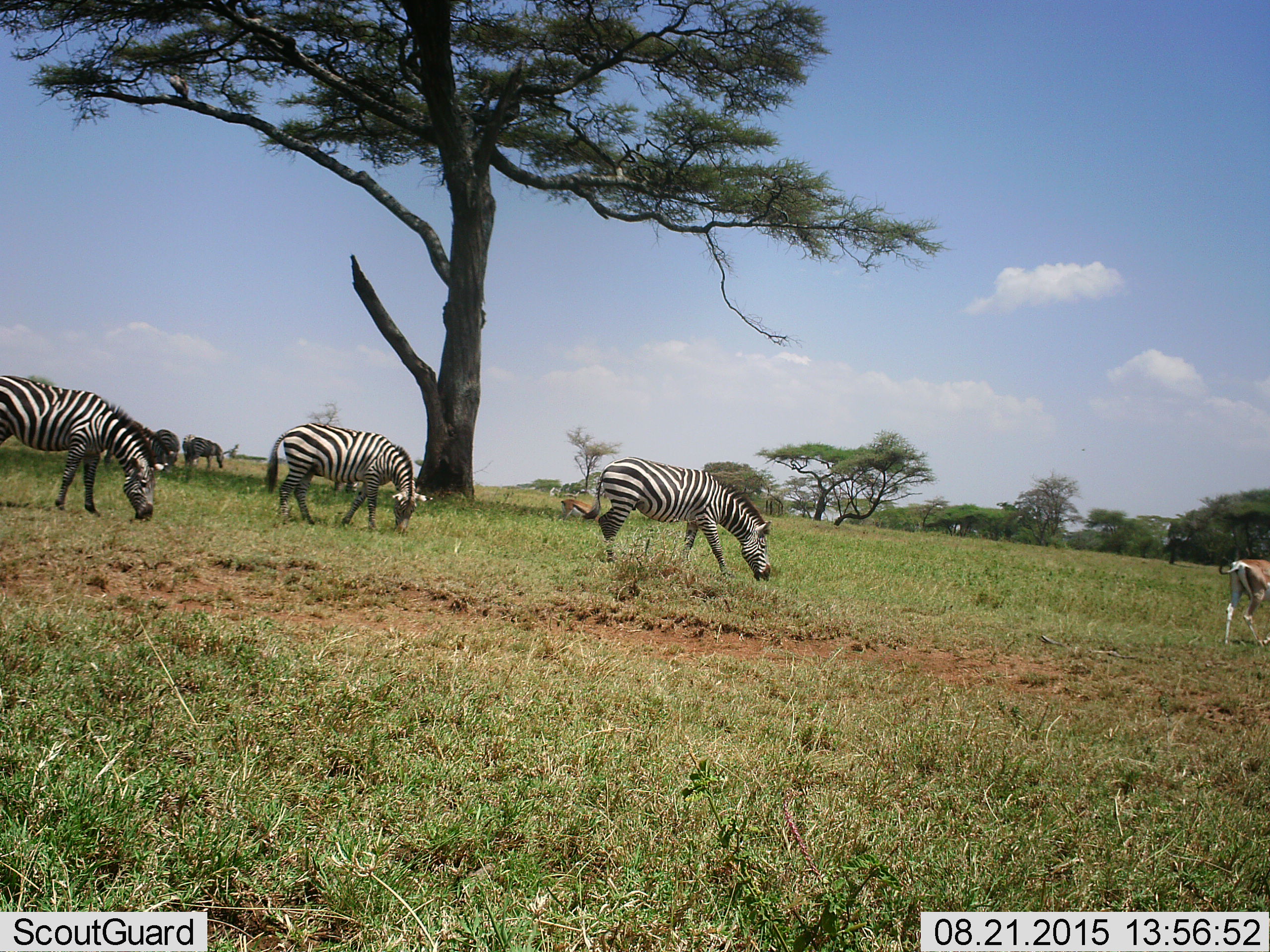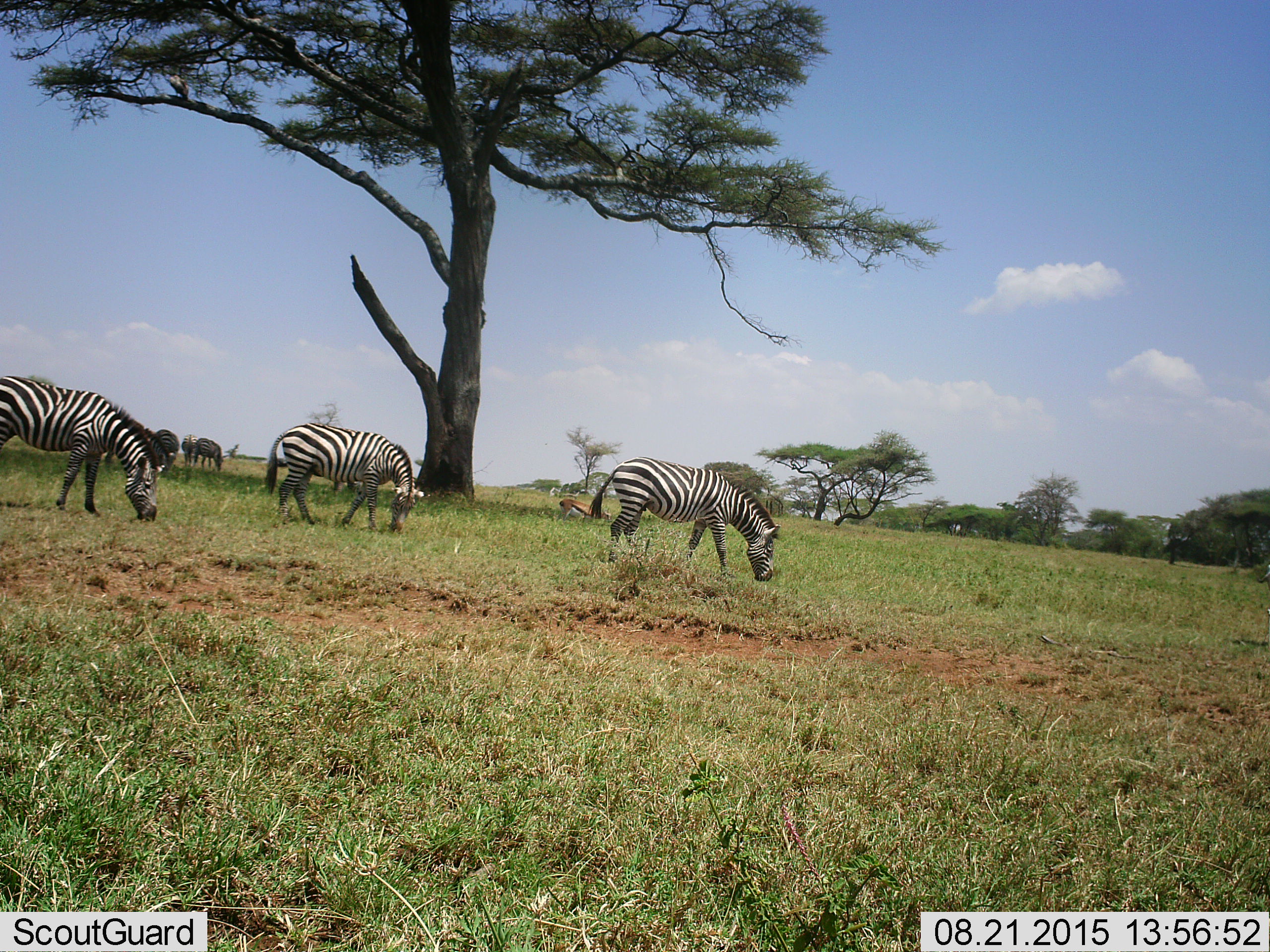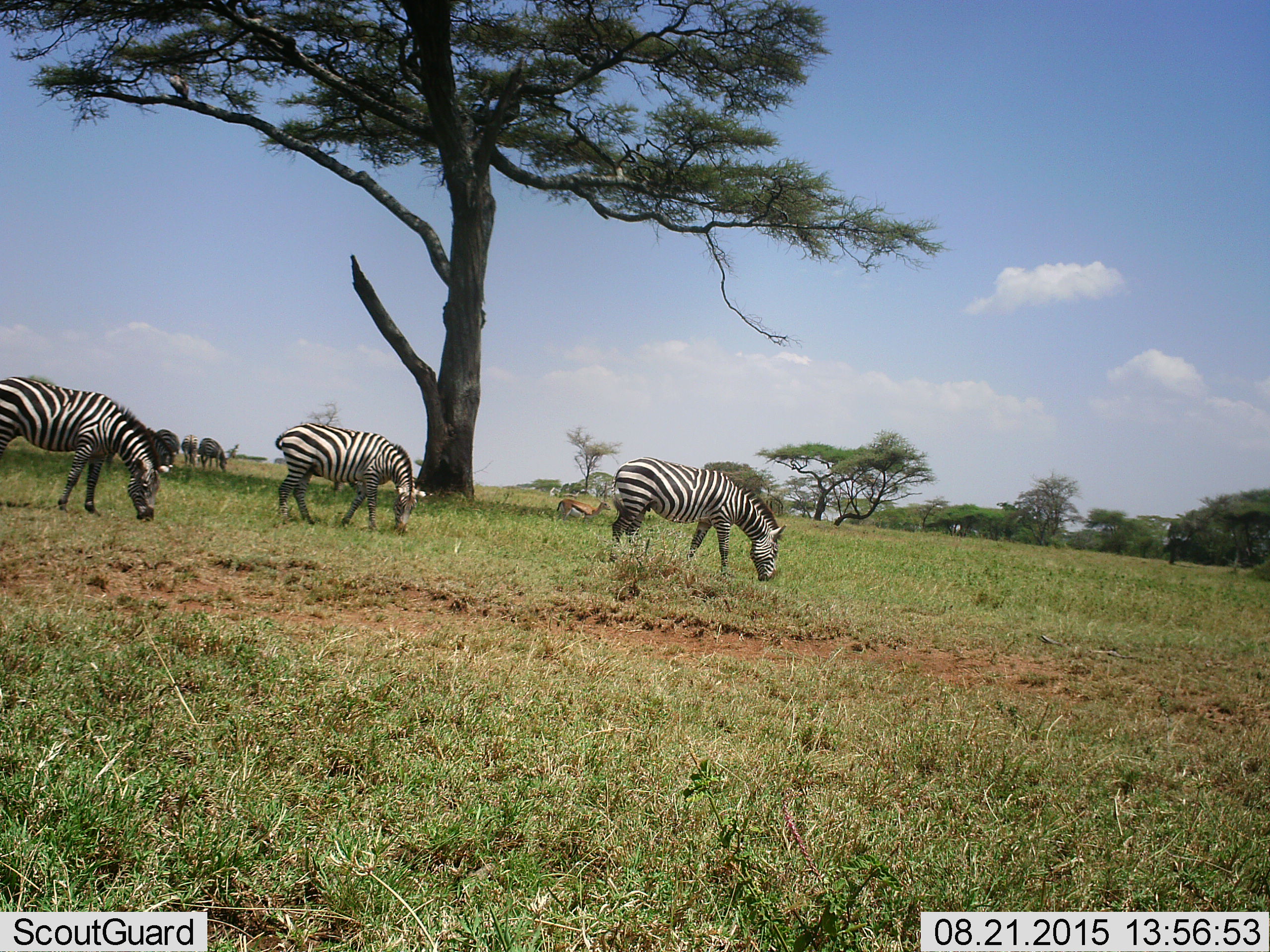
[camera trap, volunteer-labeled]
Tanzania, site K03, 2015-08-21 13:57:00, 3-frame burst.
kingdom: Animalia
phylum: Chordata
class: Mammalia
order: Artiodactyla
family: Bovidae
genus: Eudorcas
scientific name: Eudorcas thomsonii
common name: thomson's gazelle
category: gazellethomsons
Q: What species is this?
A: Gazellethomsons (thomson's gazelle) (Eudorcas thomsonii).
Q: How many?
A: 2.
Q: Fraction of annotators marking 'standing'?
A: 57%.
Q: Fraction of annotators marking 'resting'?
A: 0%.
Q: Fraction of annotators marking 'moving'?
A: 43%.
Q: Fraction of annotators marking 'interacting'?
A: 0%.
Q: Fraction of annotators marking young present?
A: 0%.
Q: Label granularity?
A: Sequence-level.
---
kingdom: Animalia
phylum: Chordata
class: Mammalia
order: Perissodactyla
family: Equidae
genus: Equus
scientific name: Equus quagga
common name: plains zebra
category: zebra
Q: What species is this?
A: Zebra (plains zebra) (Equus quagga).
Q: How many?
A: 6.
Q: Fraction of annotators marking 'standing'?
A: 40%.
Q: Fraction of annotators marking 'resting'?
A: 0%.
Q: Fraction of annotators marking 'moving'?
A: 10%.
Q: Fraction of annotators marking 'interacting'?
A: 0%.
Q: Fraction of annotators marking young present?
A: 0%.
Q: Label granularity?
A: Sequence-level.